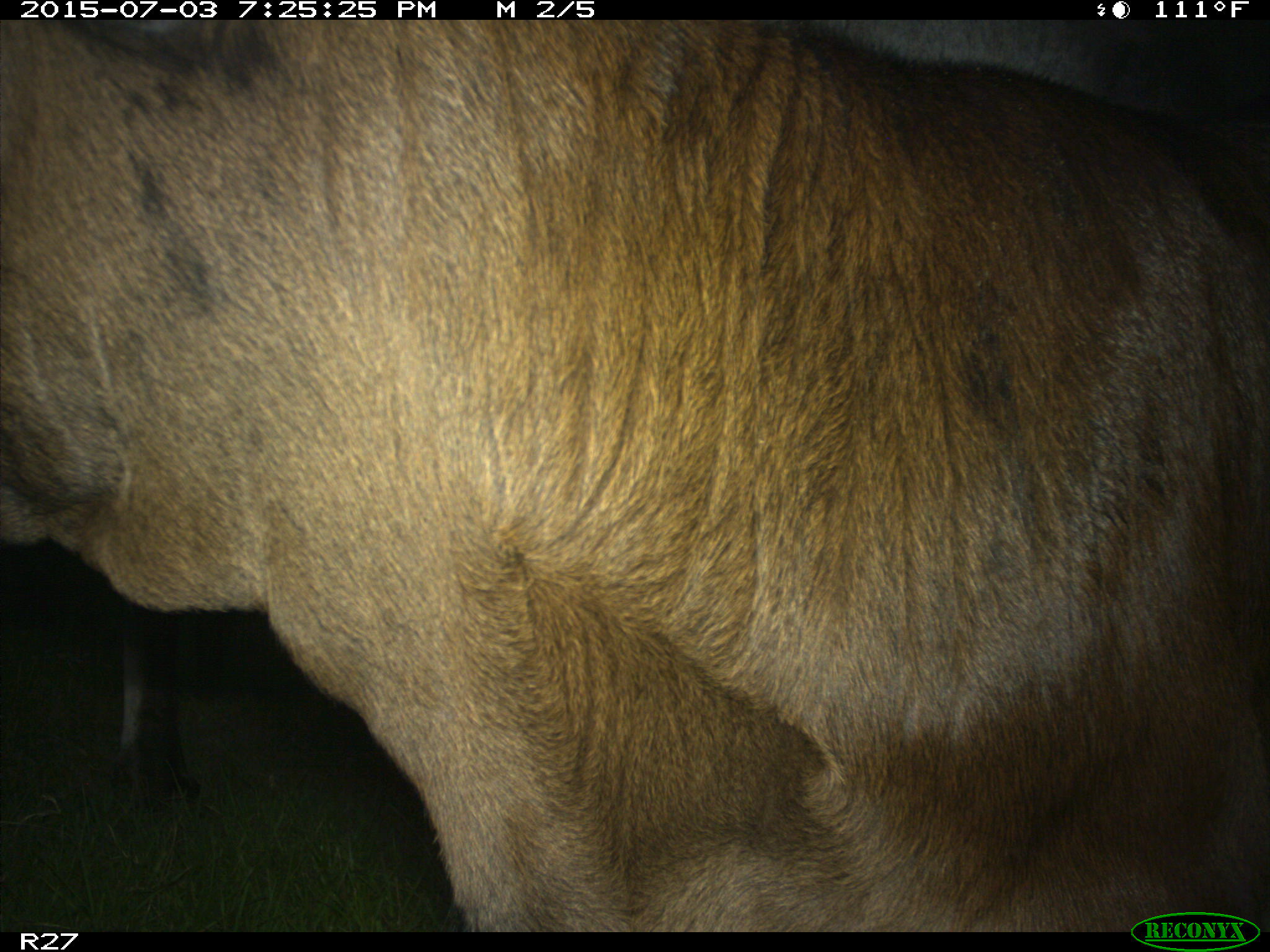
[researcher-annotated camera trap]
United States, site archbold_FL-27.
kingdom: Animalia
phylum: Chordata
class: Mammalia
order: Artiodactyla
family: Bovidae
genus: Bos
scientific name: Bos taurus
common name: domestic cow